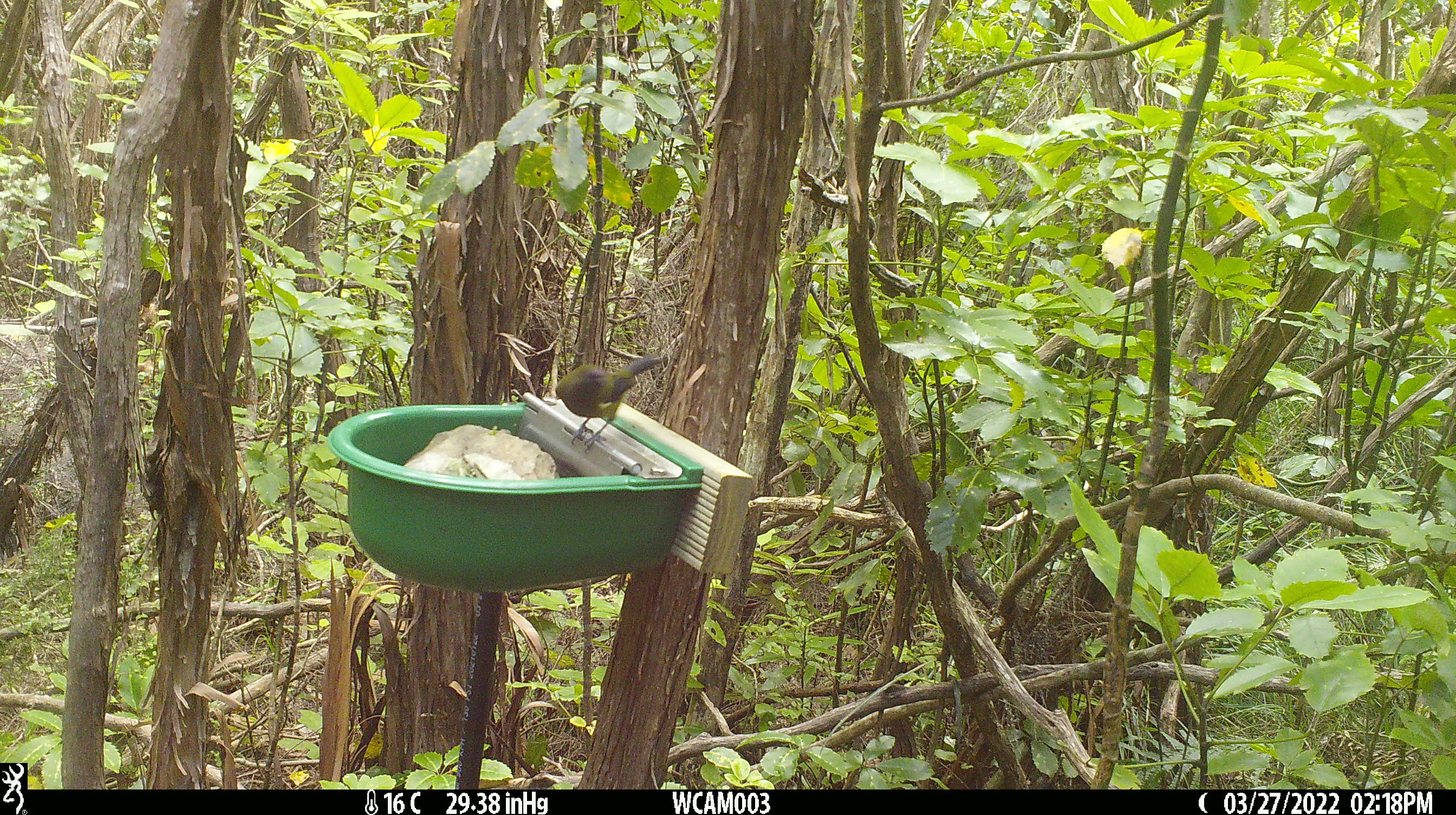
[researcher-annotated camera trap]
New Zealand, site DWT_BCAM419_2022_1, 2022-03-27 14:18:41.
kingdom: Animalia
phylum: Chordata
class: Aves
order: Passeriformes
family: Meliphagidae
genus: Anthornis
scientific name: Anthornis melanura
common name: new zealand bellbird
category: bellbird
Bellbird (new zealand bellbird) (Anthornis melanura).